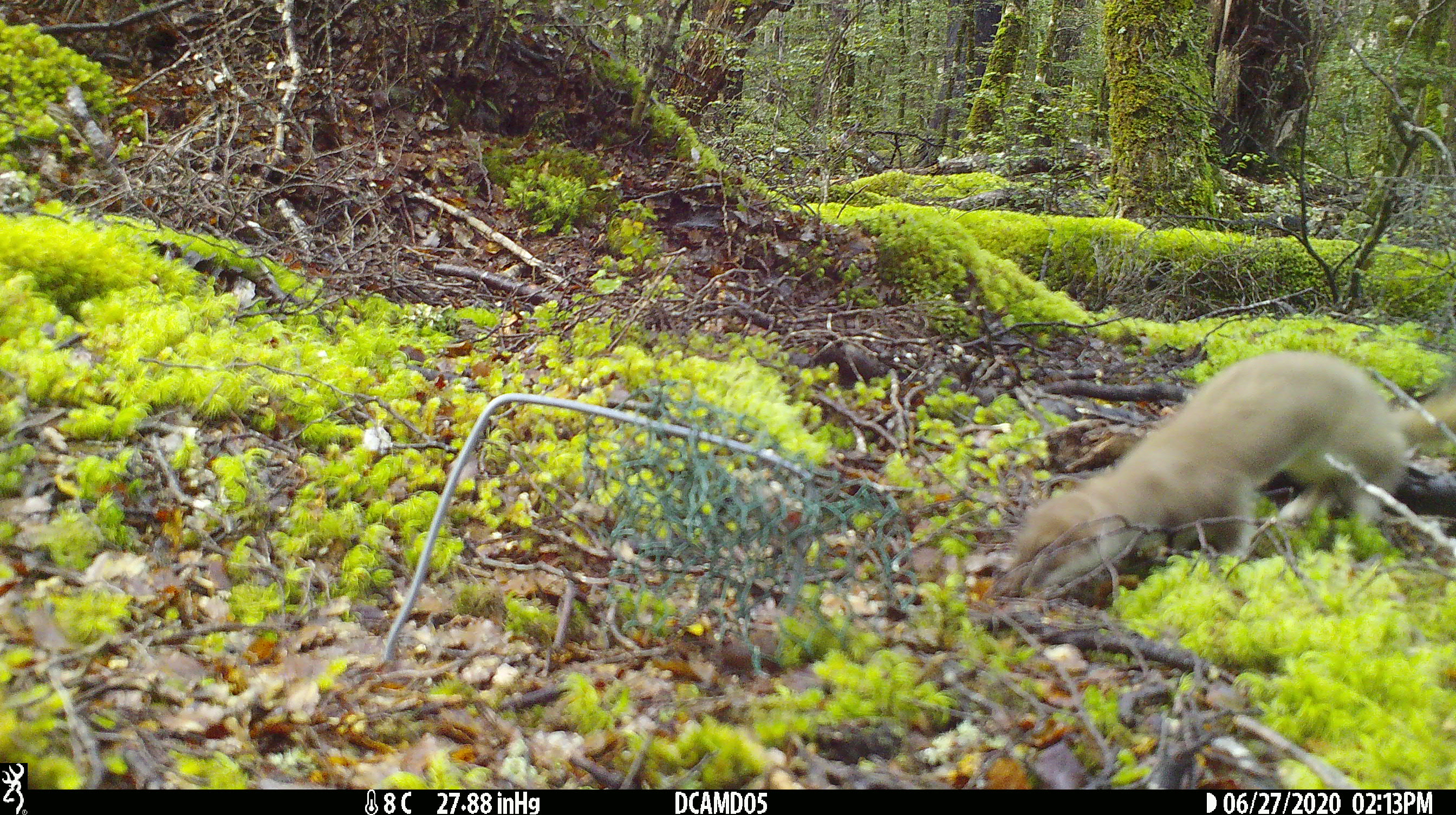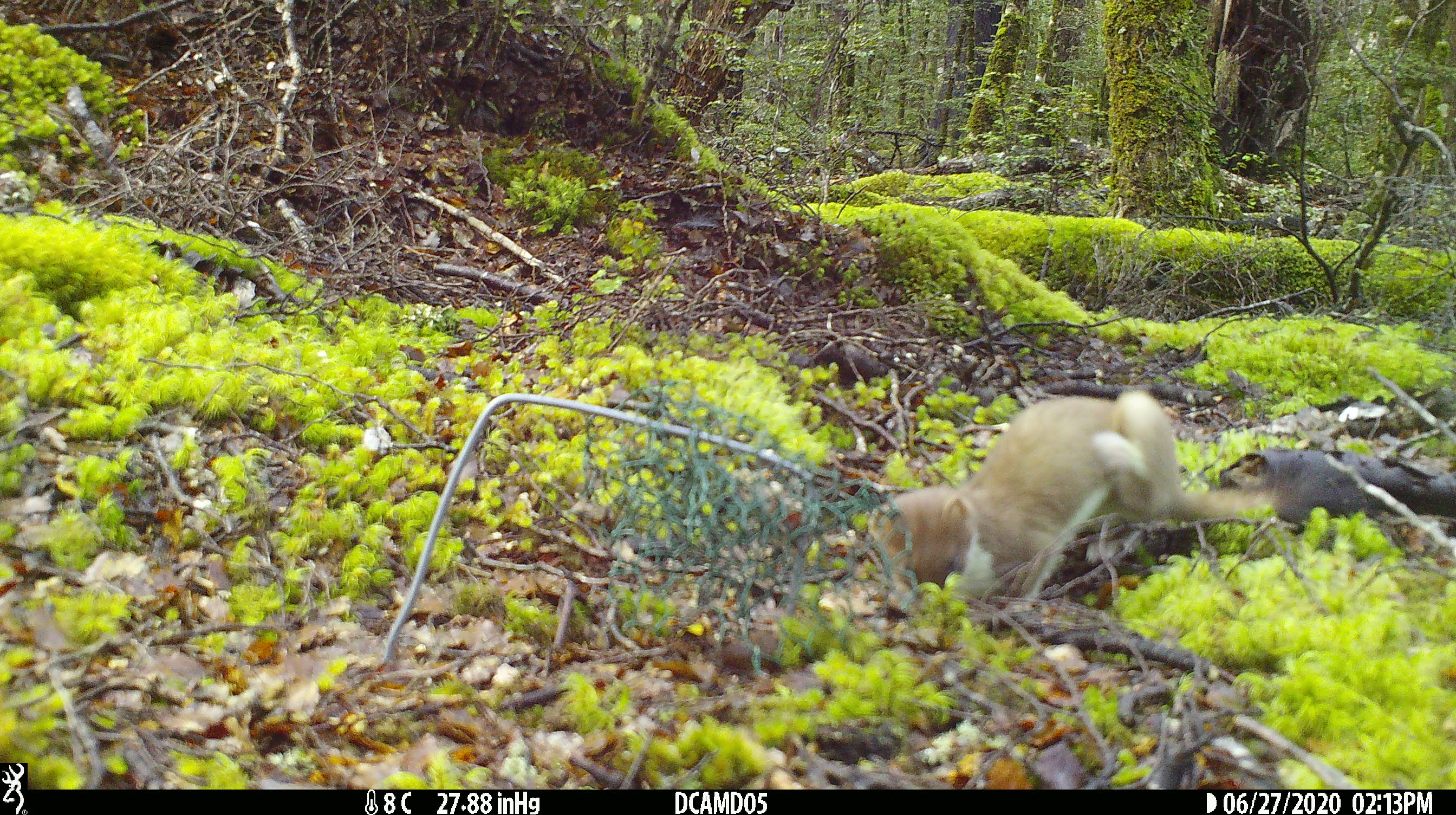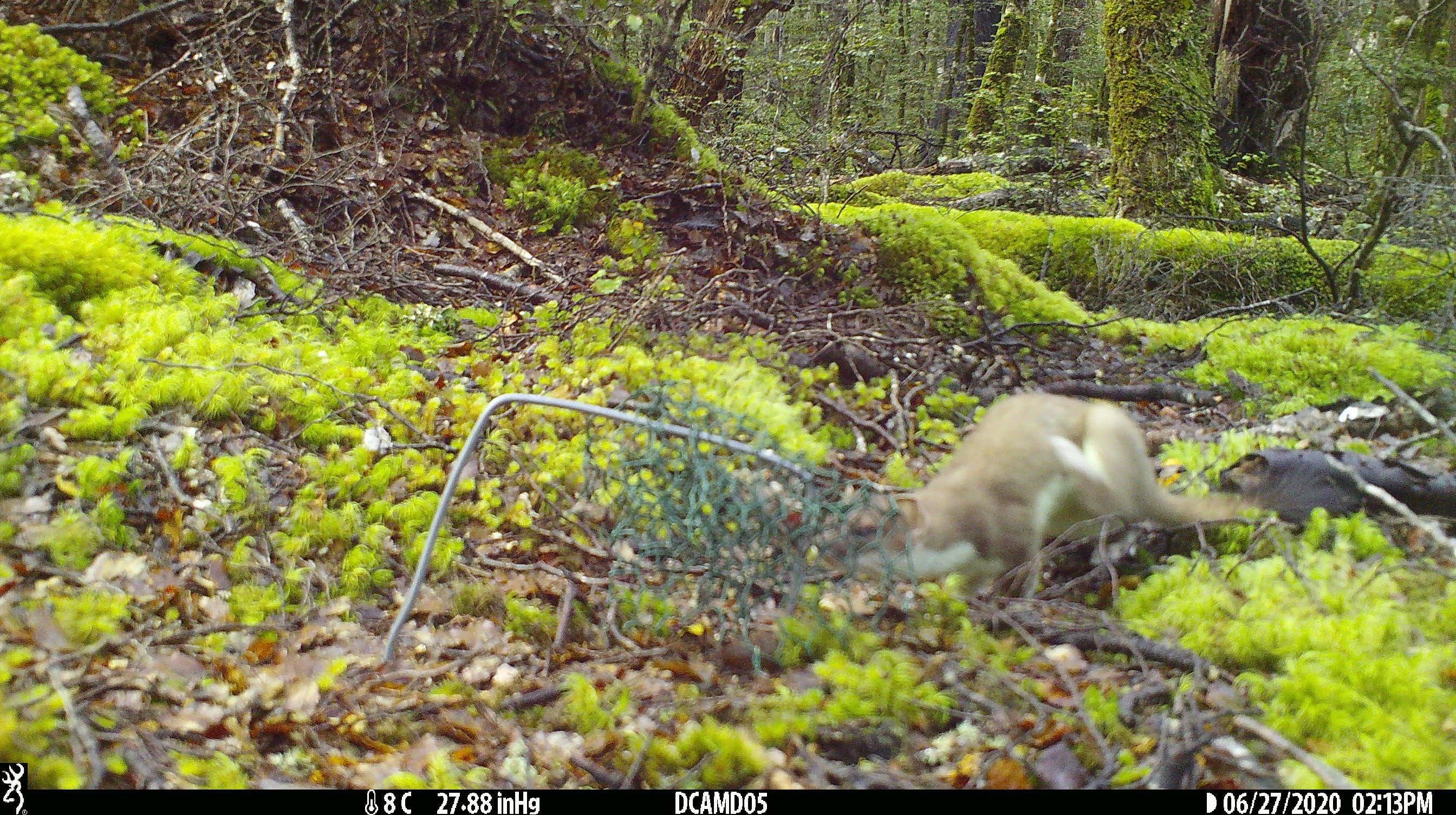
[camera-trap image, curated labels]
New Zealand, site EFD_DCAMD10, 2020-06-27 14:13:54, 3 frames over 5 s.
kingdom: Animalia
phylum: Chordata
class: Mammalia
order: Carnivora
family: Mustelidae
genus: Mustela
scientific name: Mustela erminea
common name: stoat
Stoat (Mustela erminea).